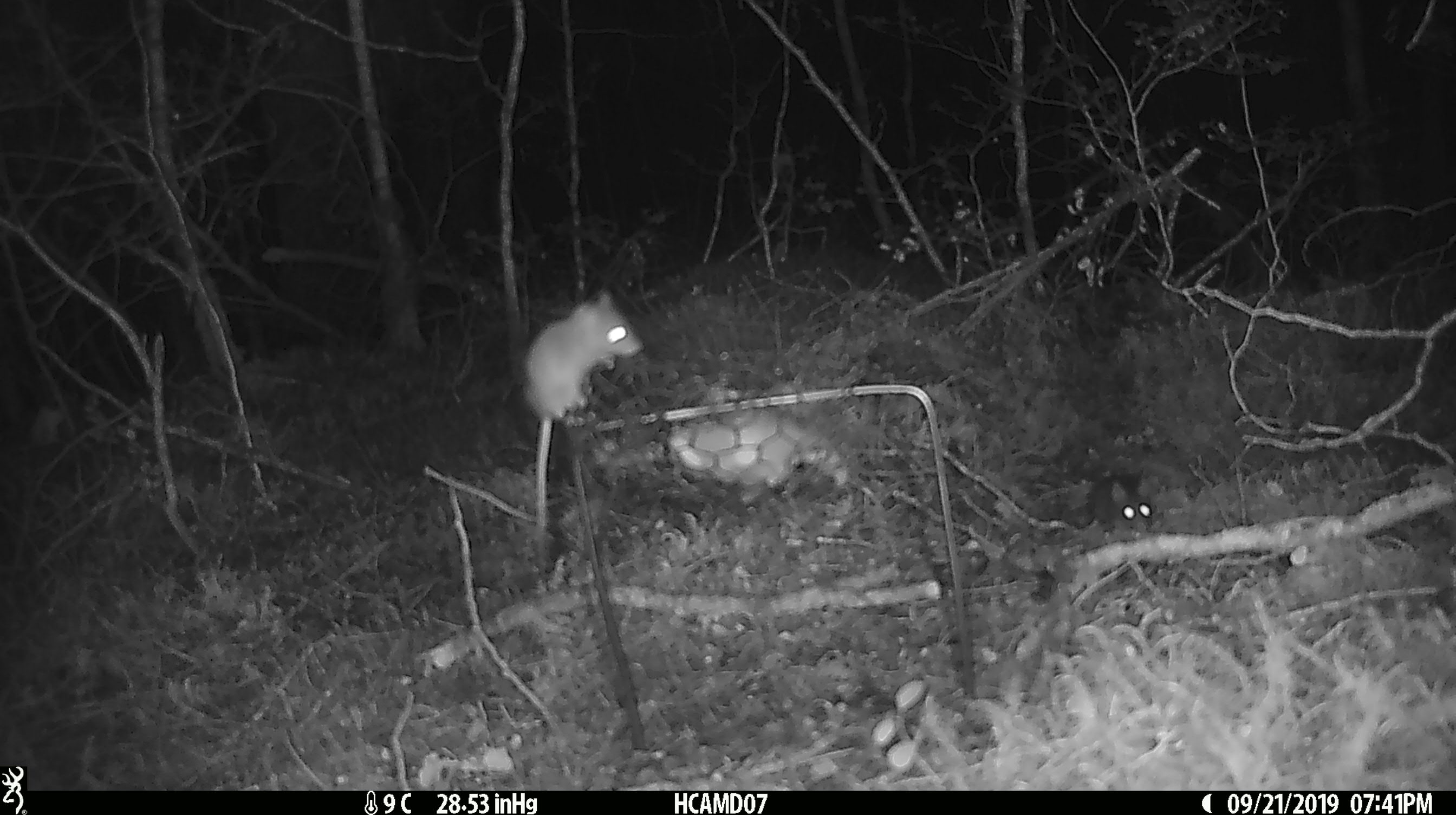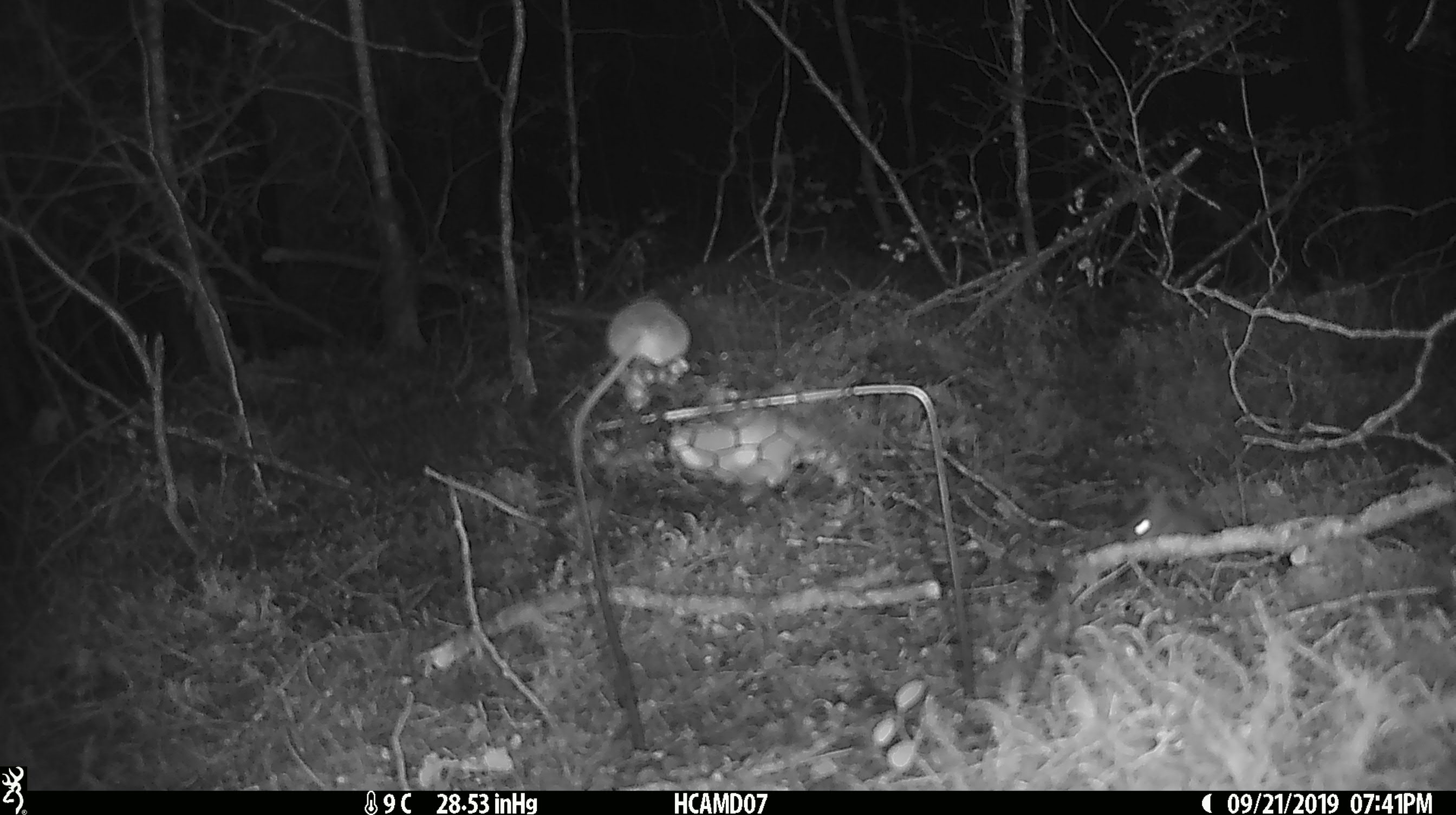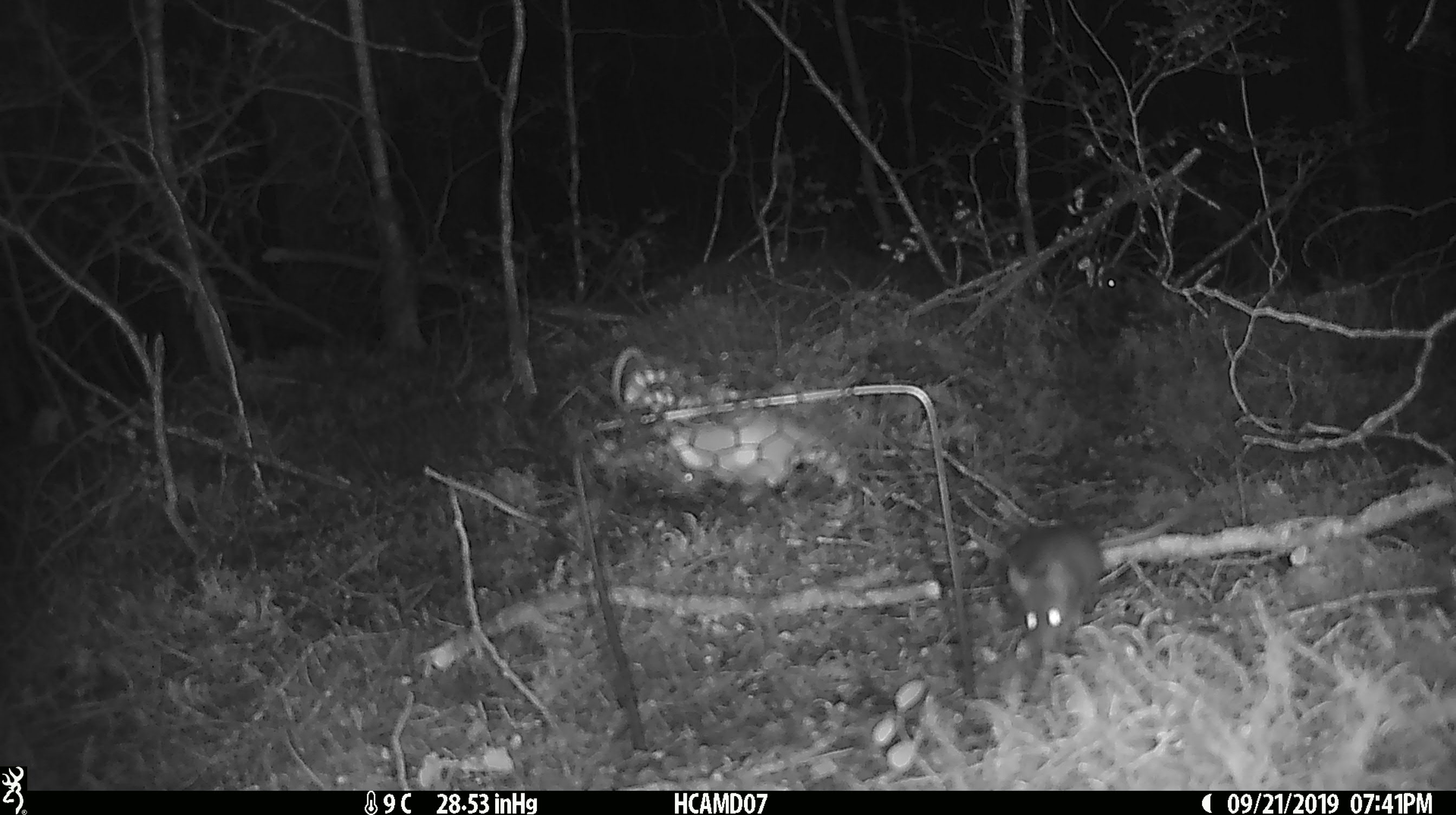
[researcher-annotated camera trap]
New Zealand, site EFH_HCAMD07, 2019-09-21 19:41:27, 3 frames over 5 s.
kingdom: Animalia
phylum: Chordata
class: Mammalia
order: Rodentia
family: Muridae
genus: Mus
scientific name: Mus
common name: mouse